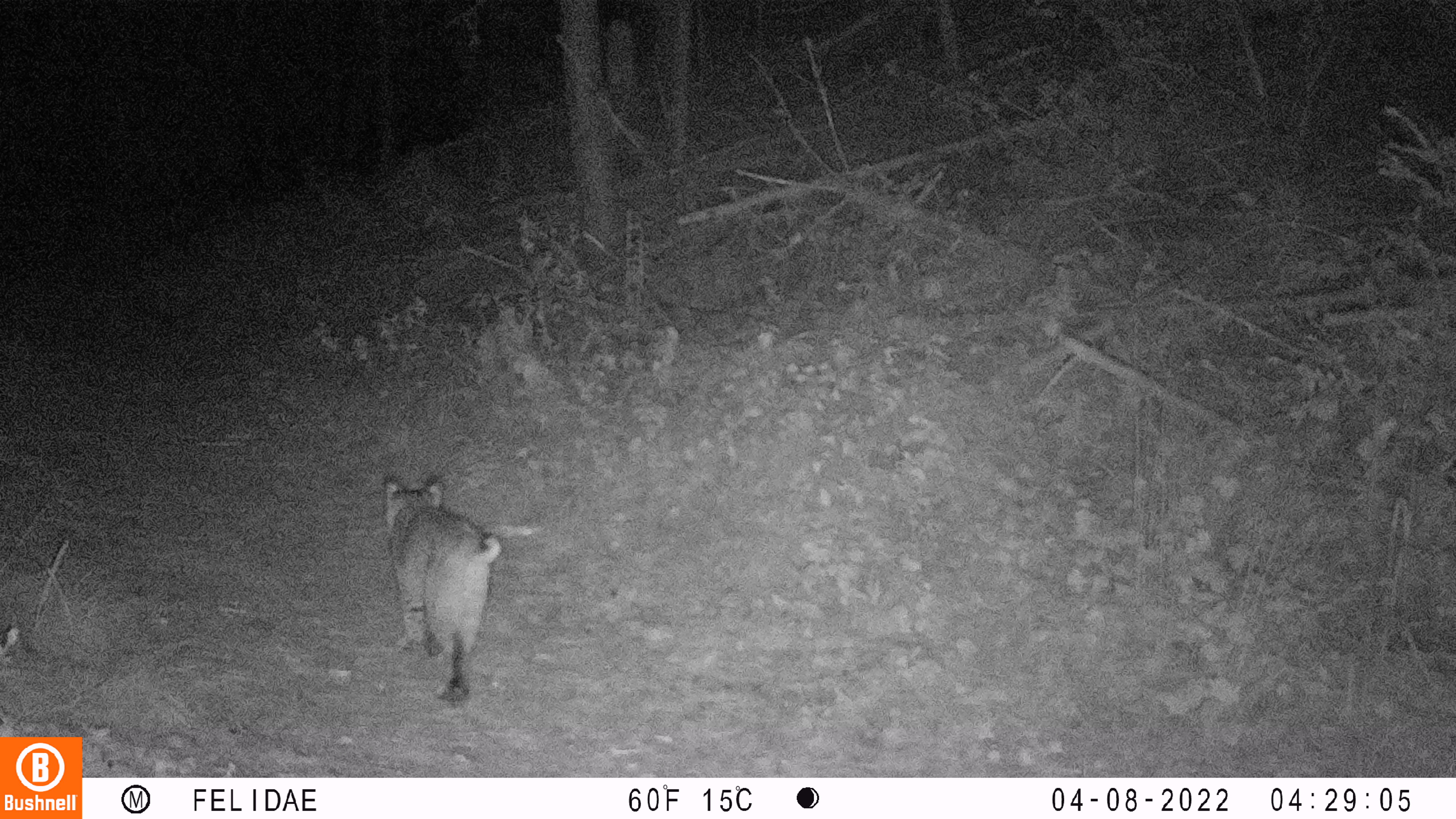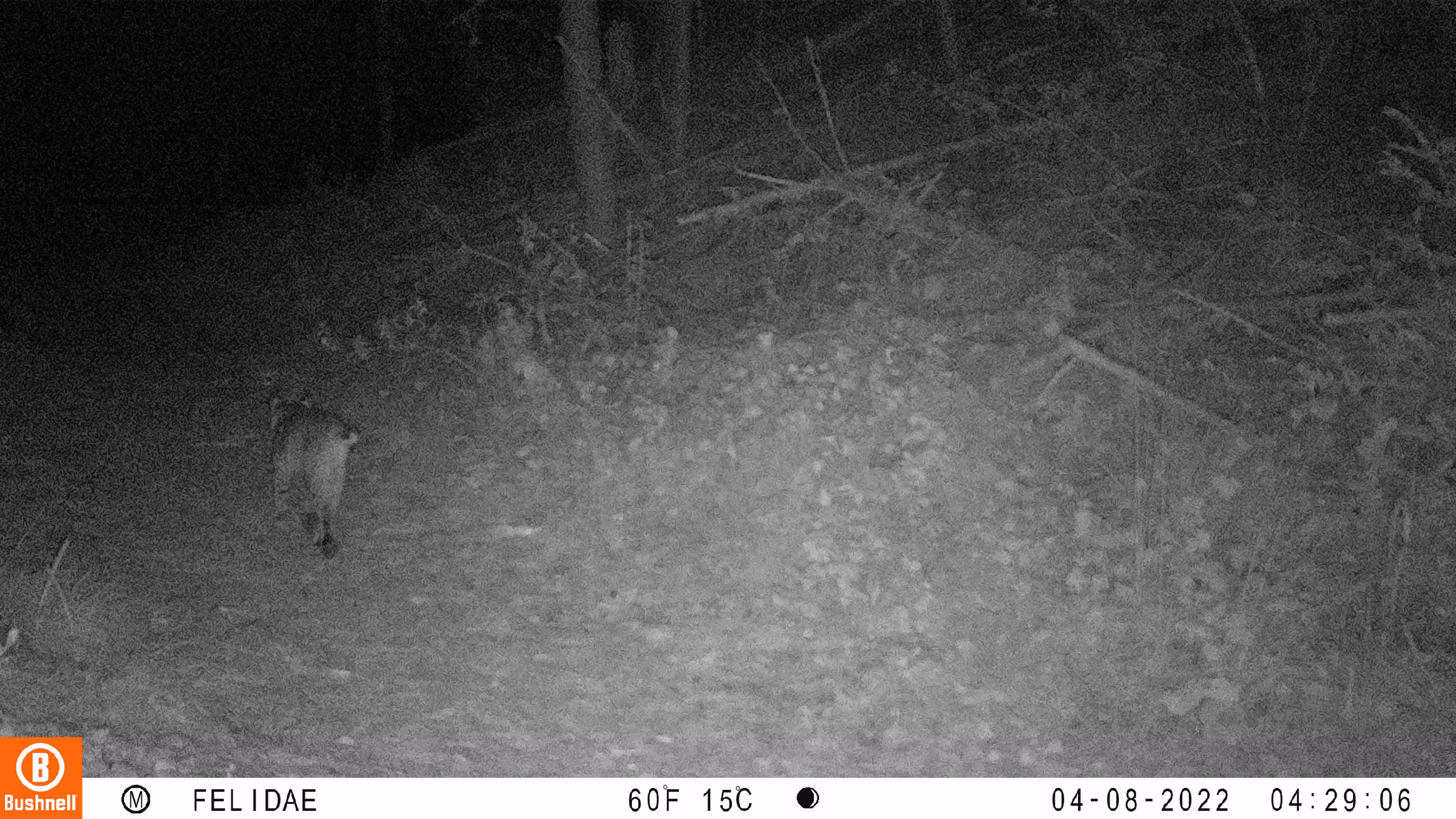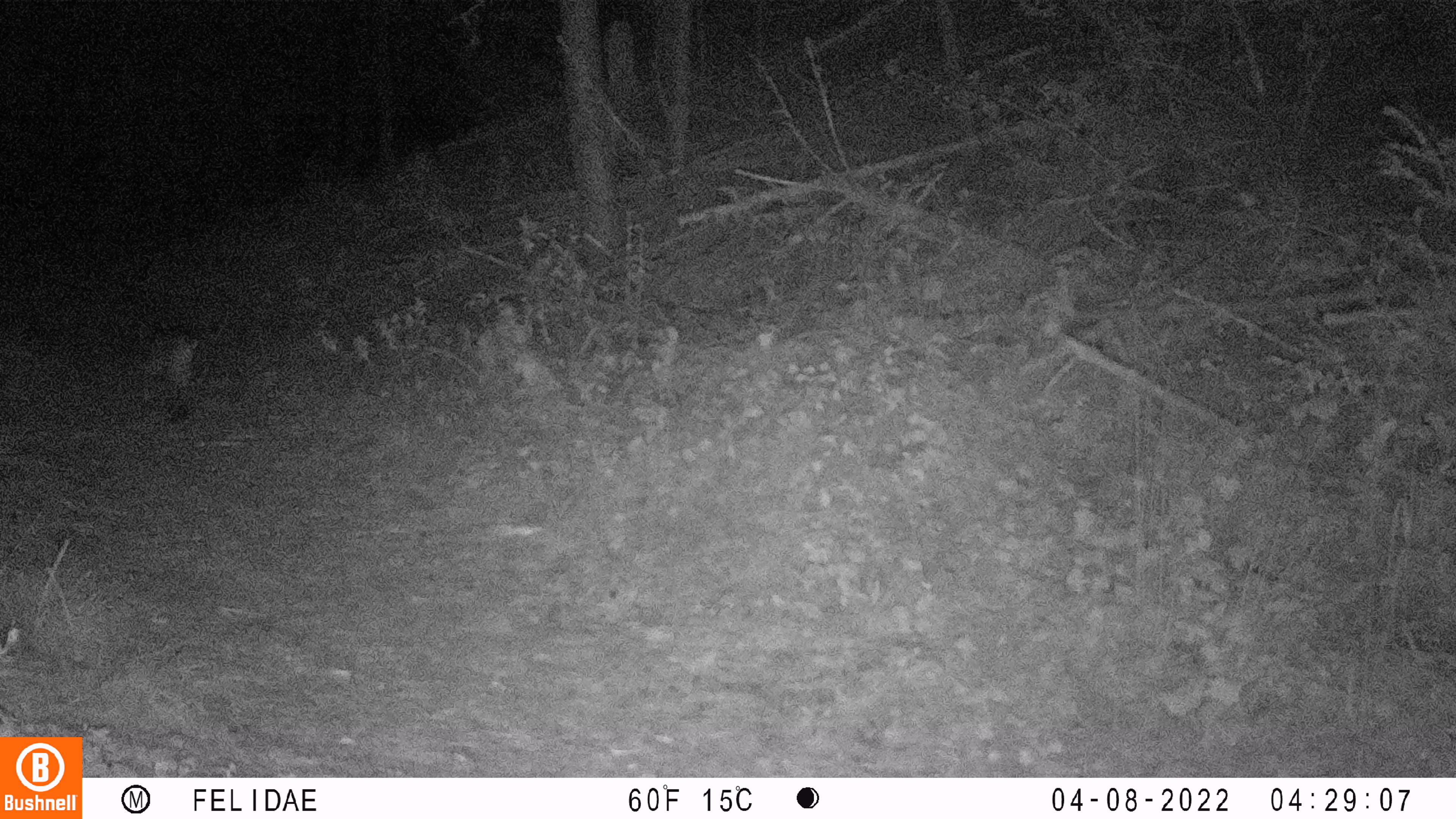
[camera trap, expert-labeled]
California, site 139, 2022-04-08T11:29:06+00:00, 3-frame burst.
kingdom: Animalia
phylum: Chordata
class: Mammalia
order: Carnivora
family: Felidae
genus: Lynx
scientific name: Lynx rufus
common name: bobcat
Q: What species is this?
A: Bobcat (Lynx rufus).